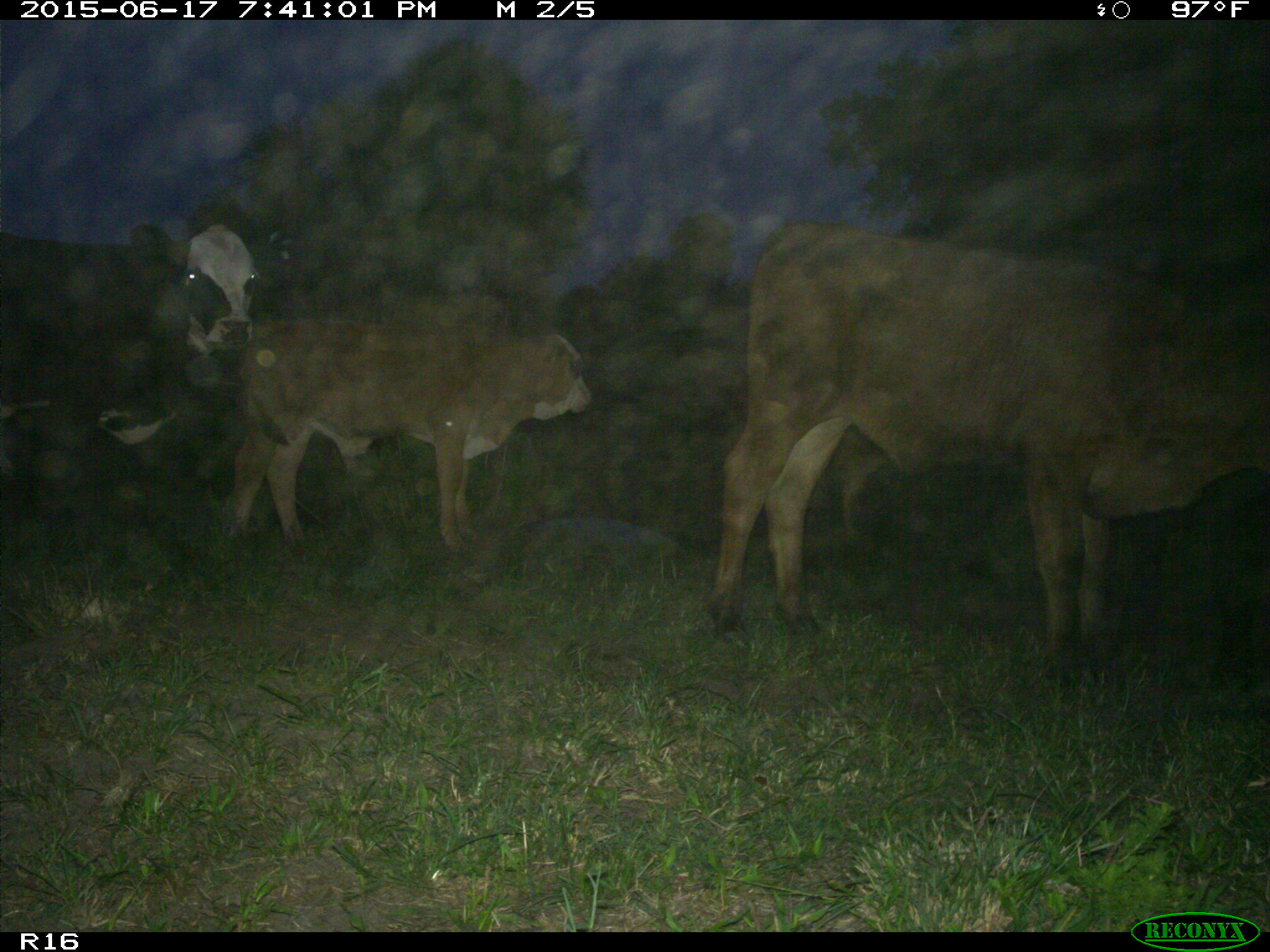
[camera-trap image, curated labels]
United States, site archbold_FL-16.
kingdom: Animalia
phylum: Chordata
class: Mammalia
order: Artiodactyla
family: Bovidae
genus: Bos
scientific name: Bos taurus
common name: domestic cow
Bos taurus (domestic cow).